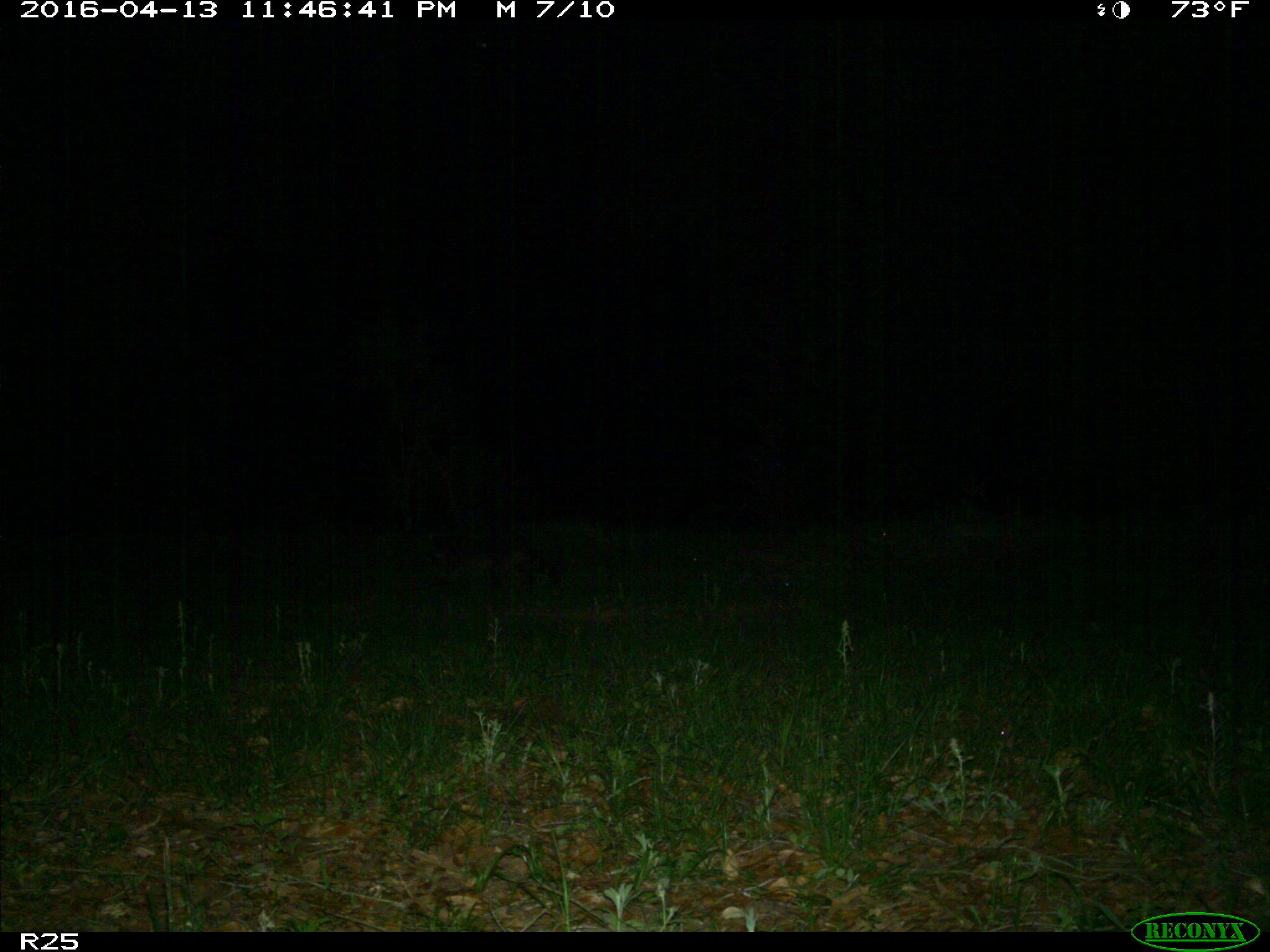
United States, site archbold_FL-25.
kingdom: Animalia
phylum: Chordata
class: Mammalia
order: Carnivora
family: Procyonidae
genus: Procyon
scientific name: Procyon lotor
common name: common raccoon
Procyon lotor (common raccoon).